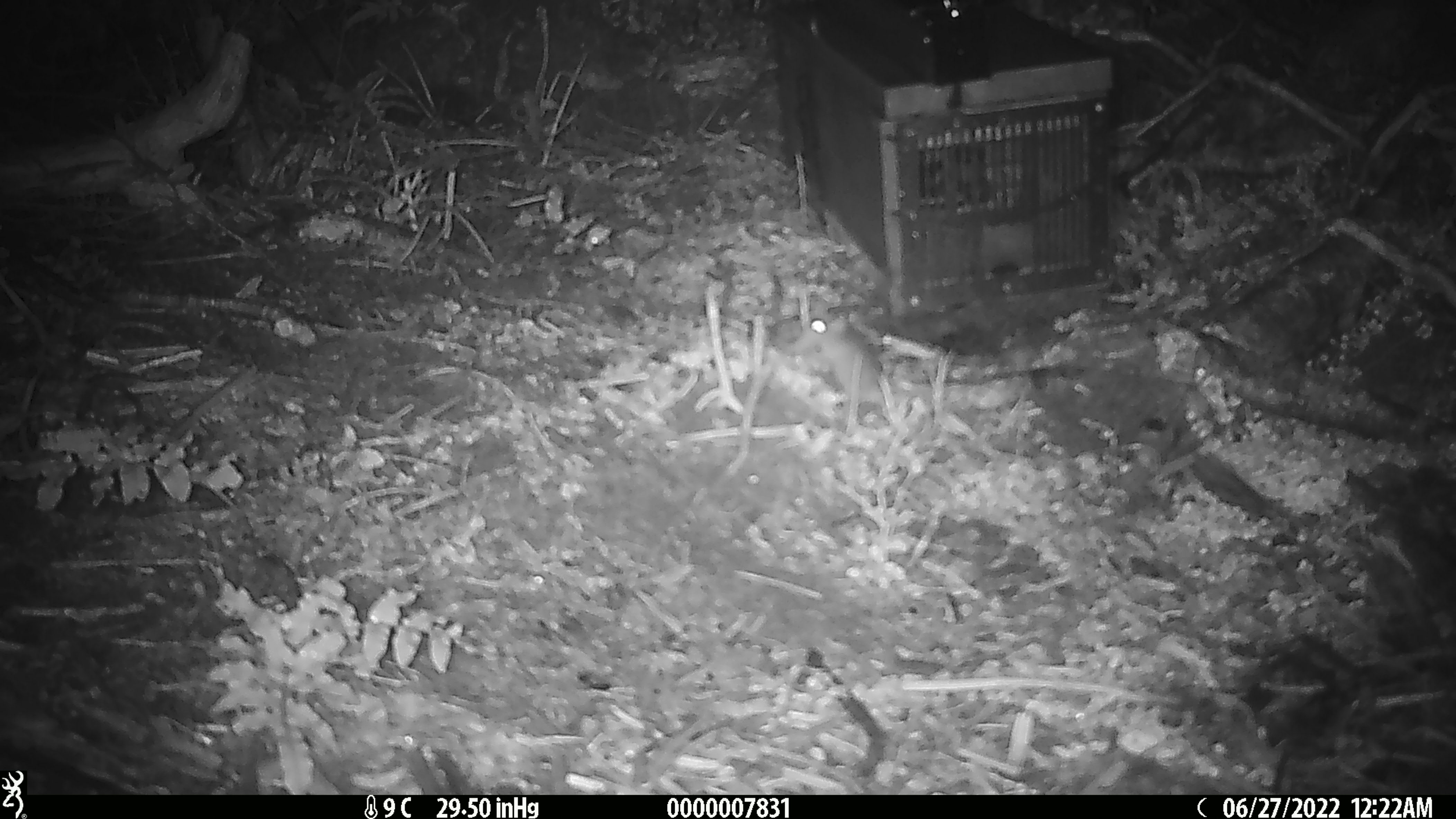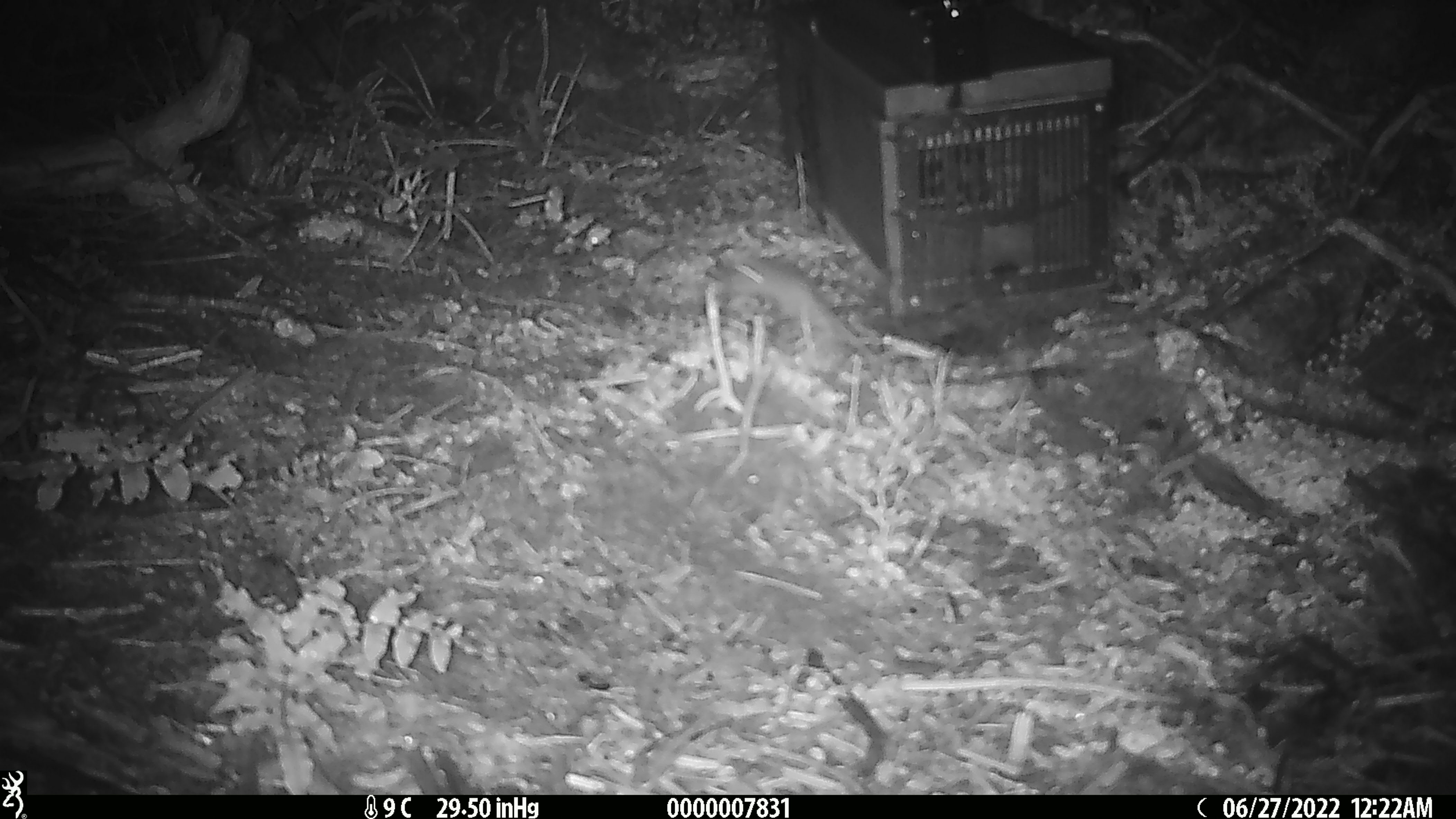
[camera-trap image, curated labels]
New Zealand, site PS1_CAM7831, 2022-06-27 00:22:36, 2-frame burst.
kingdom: Animalia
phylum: Chordata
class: Mammalia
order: Rodentia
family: Muridae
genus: Mus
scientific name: Mus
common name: mouse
Mouse (Mus).